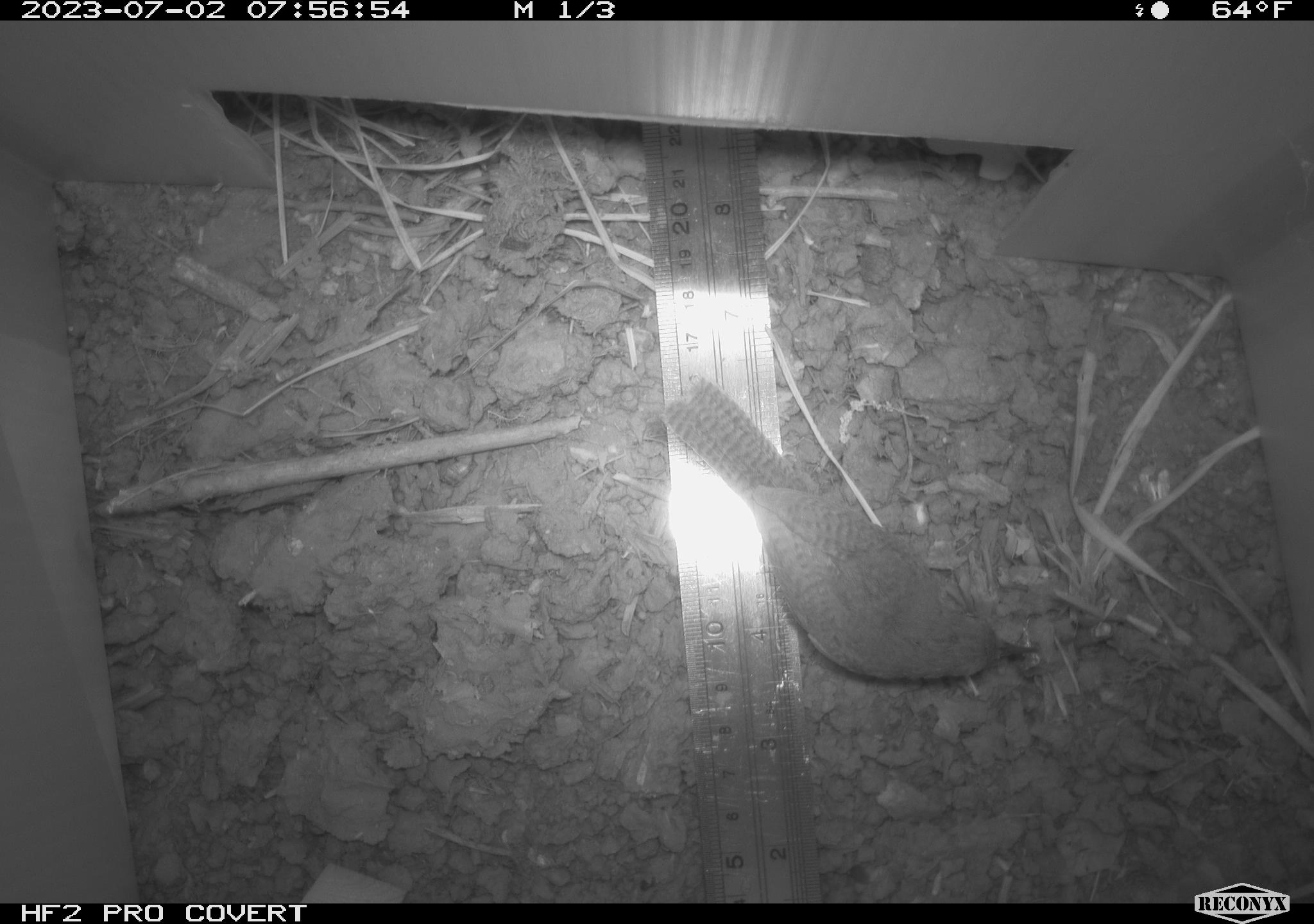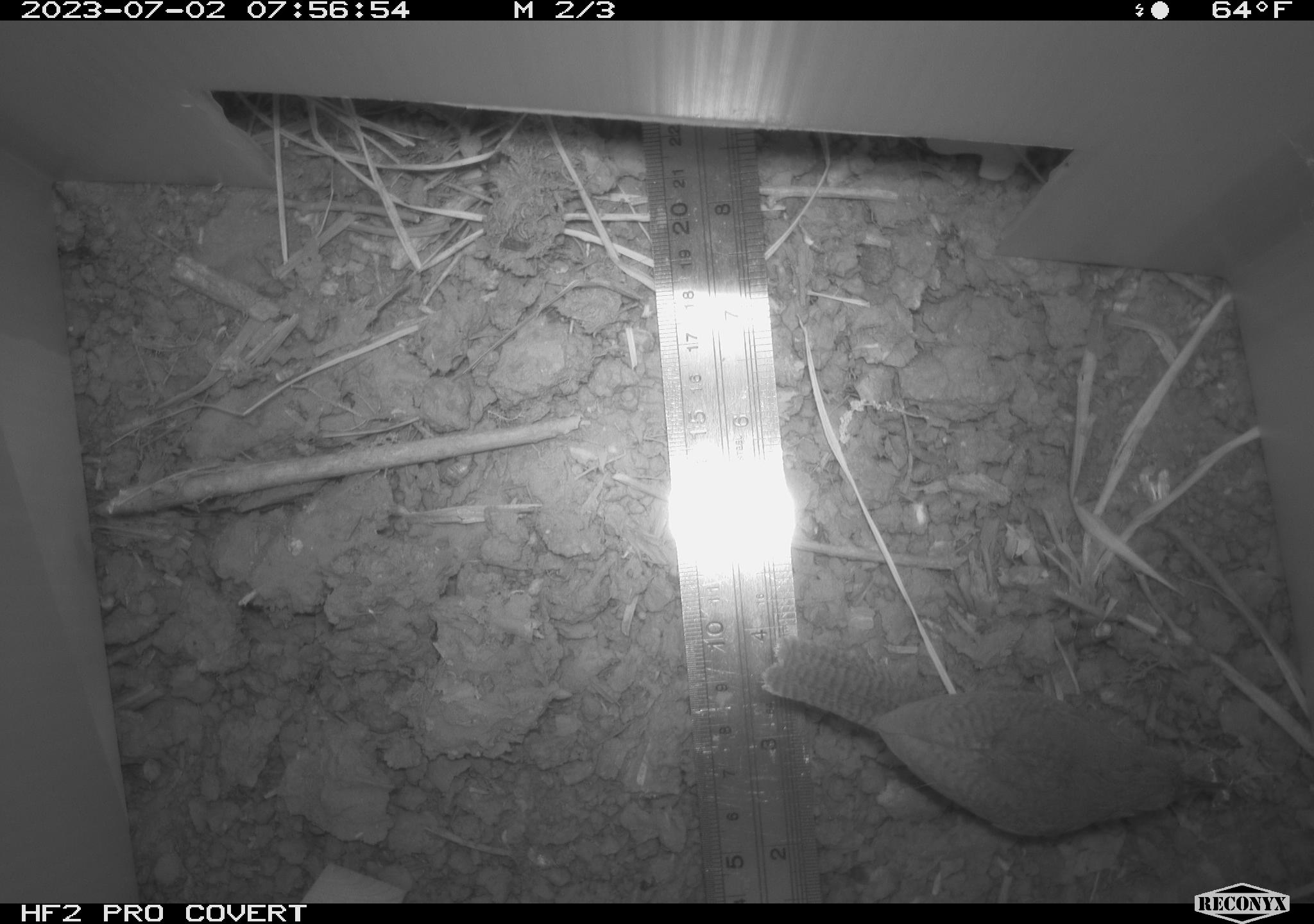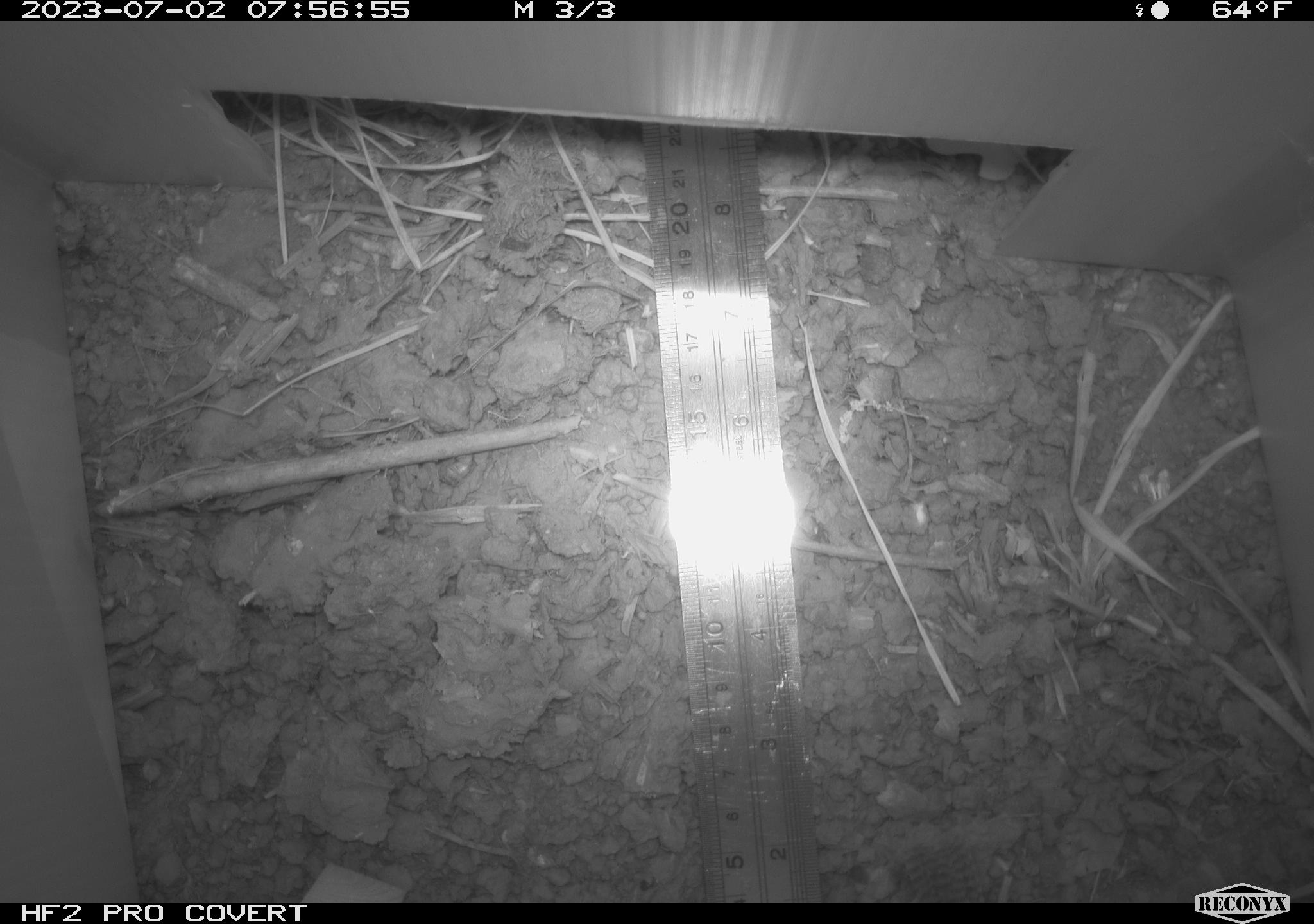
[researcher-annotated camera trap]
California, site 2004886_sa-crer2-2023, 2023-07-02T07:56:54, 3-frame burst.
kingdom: Animalia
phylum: Chordata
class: Aves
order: Passeriformes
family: Troglodytidae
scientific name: Troglodytidae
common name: wren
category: troglodytidae family